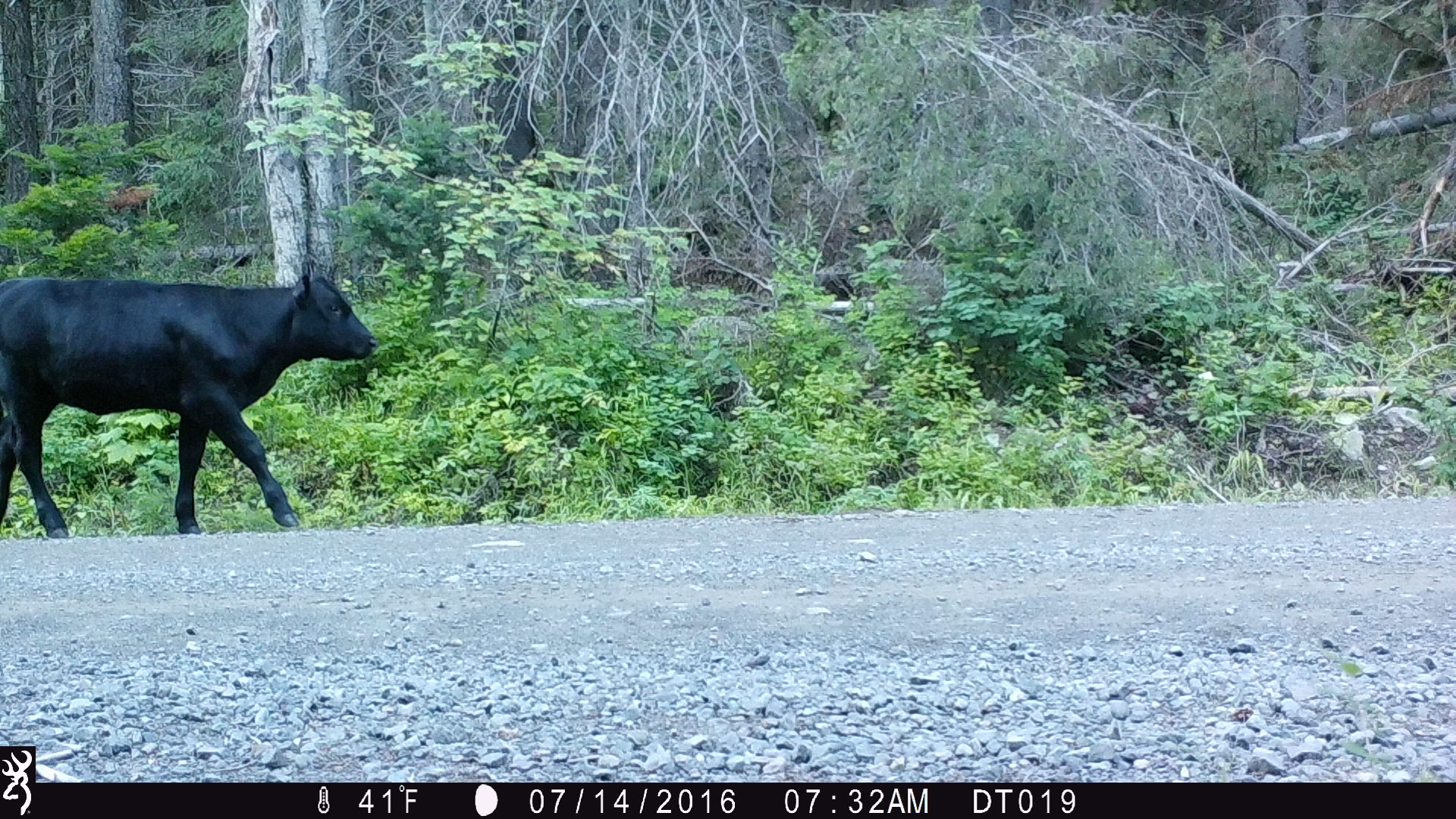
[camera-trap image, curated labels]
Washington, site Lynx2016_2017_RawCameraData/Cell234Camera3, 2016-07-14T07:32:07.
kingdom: Animalia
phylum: Chordata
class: Mammalia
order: Artiodactyla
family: Bovidae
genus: Bos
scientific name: Bos taurus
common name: domestic cattle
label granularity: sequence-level